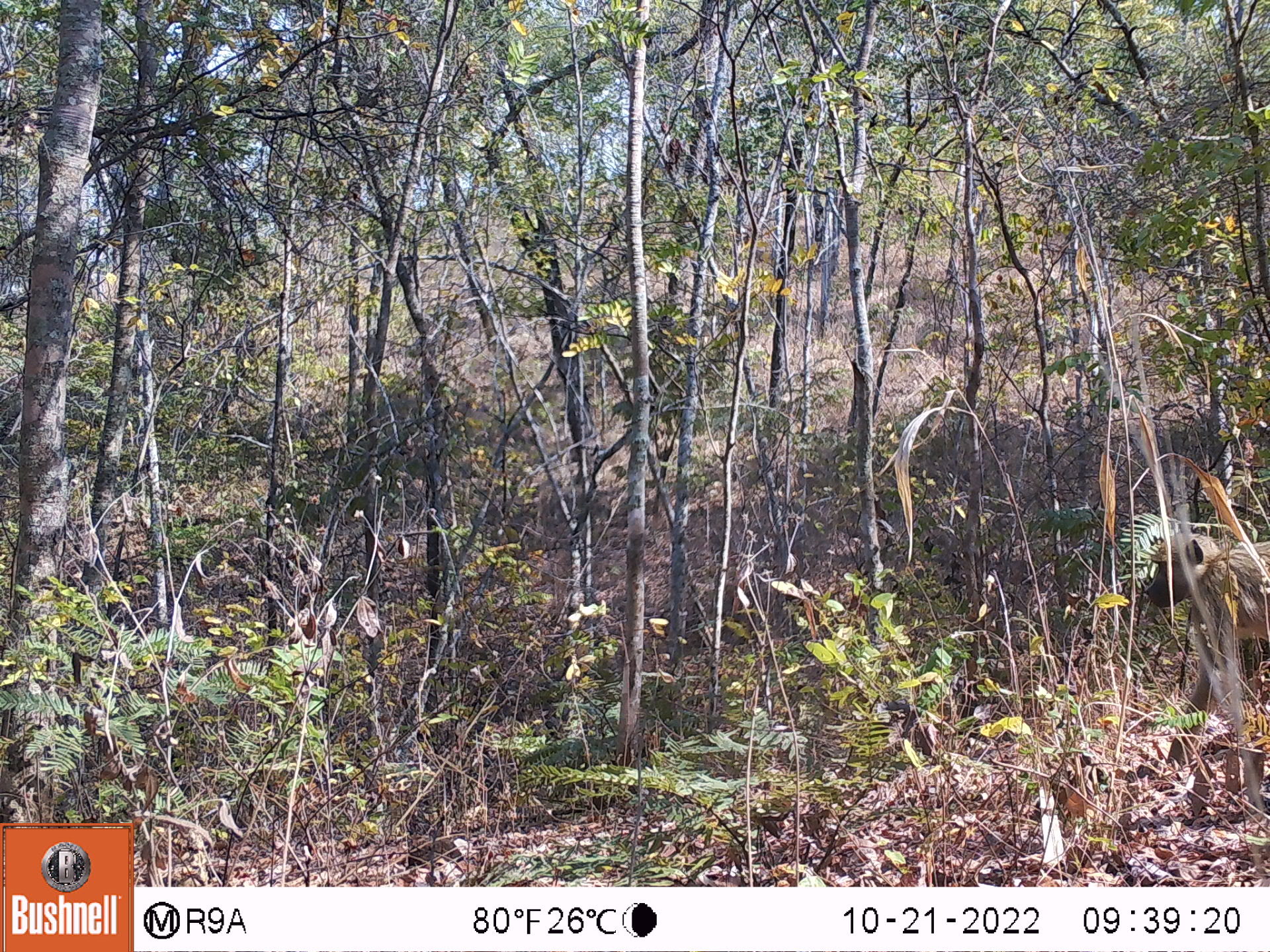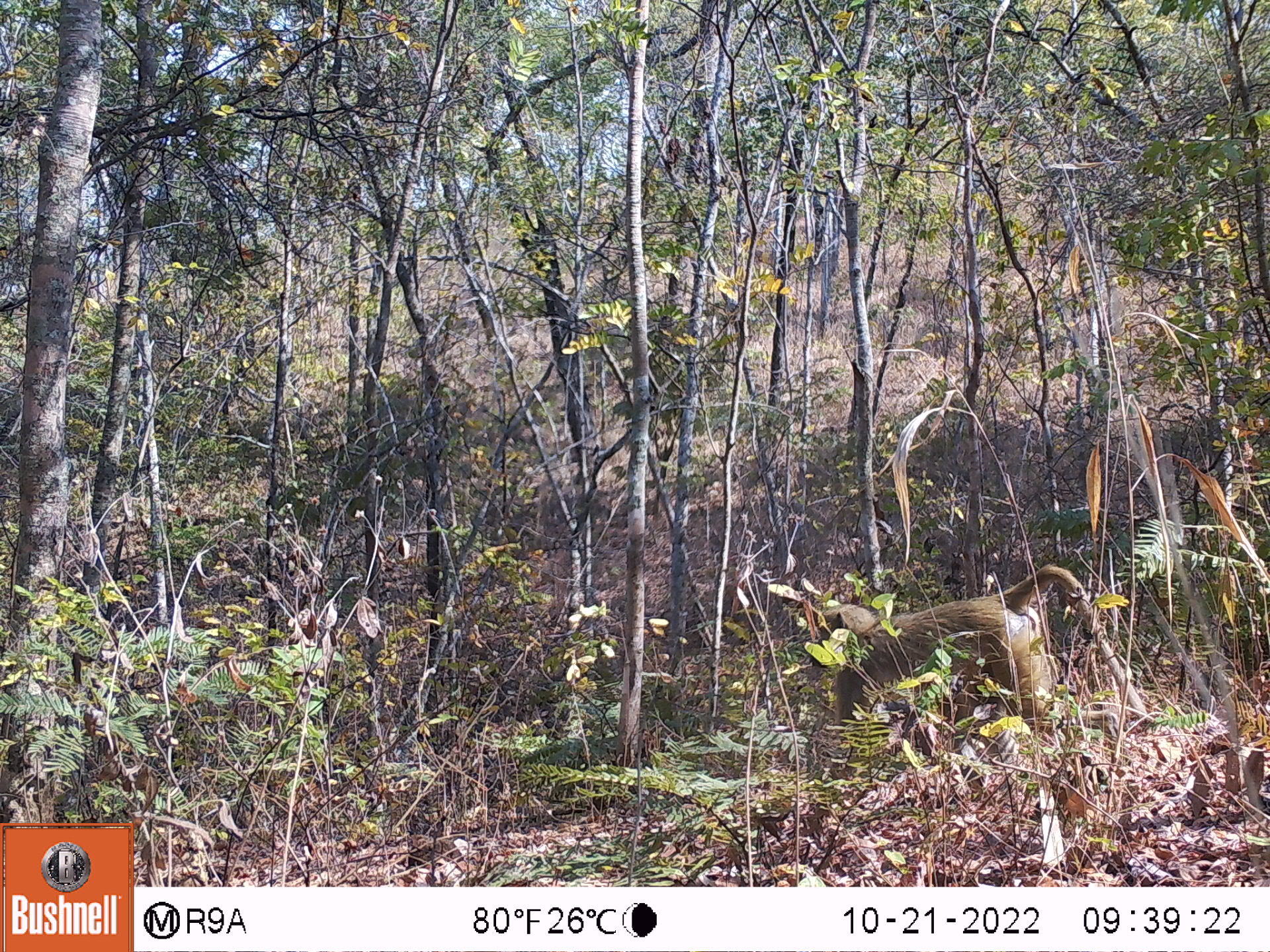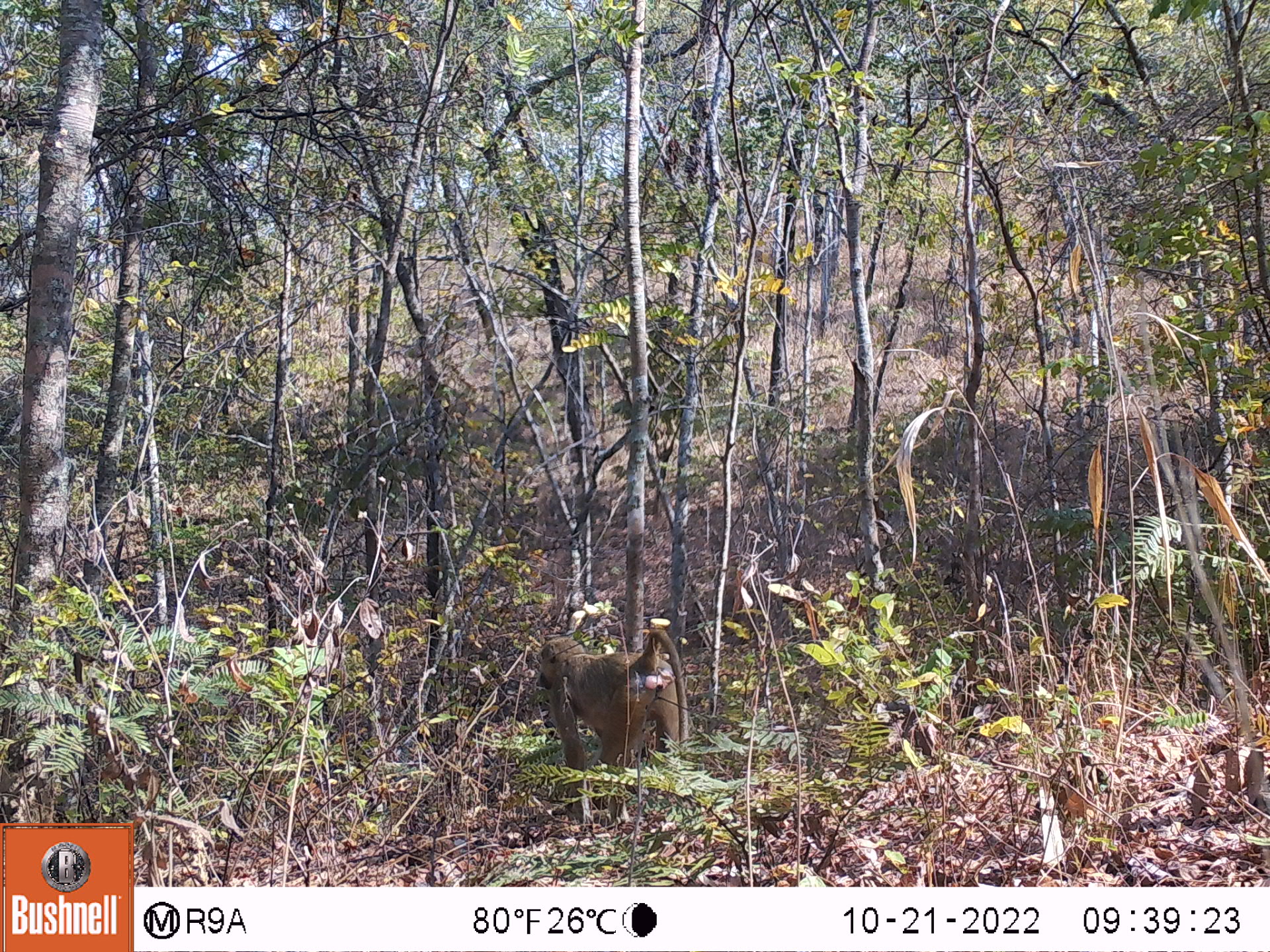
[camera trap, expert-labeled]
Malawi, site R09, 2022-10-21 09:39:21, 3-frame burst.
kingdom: Animalia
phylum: Chordata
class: Mammalia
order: Primates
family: Cercopithecidae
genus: Papio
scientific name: Papio cynocephalus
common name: yellow baboon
Yellow baboon (Papio cynocephalus), count 1.